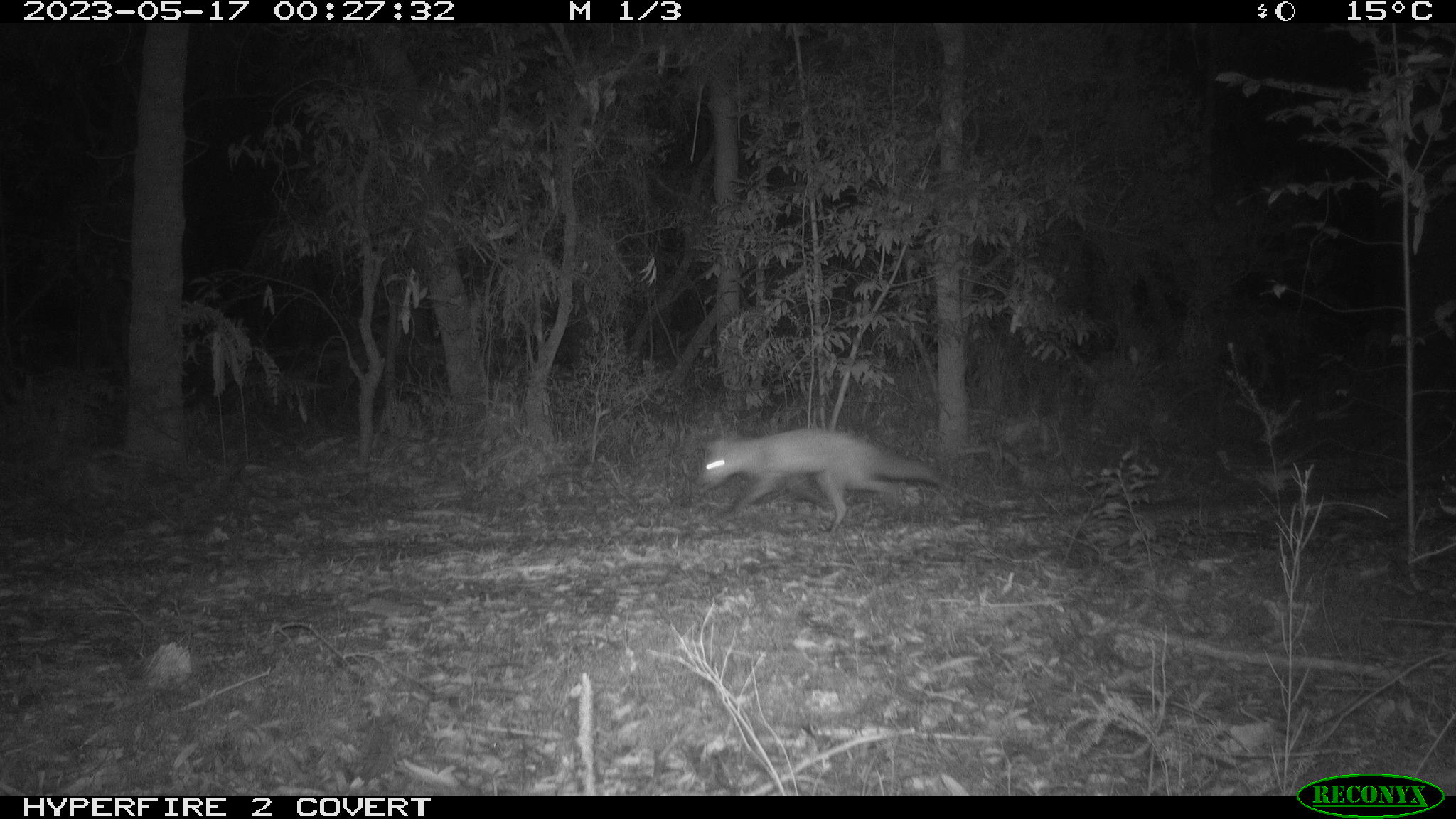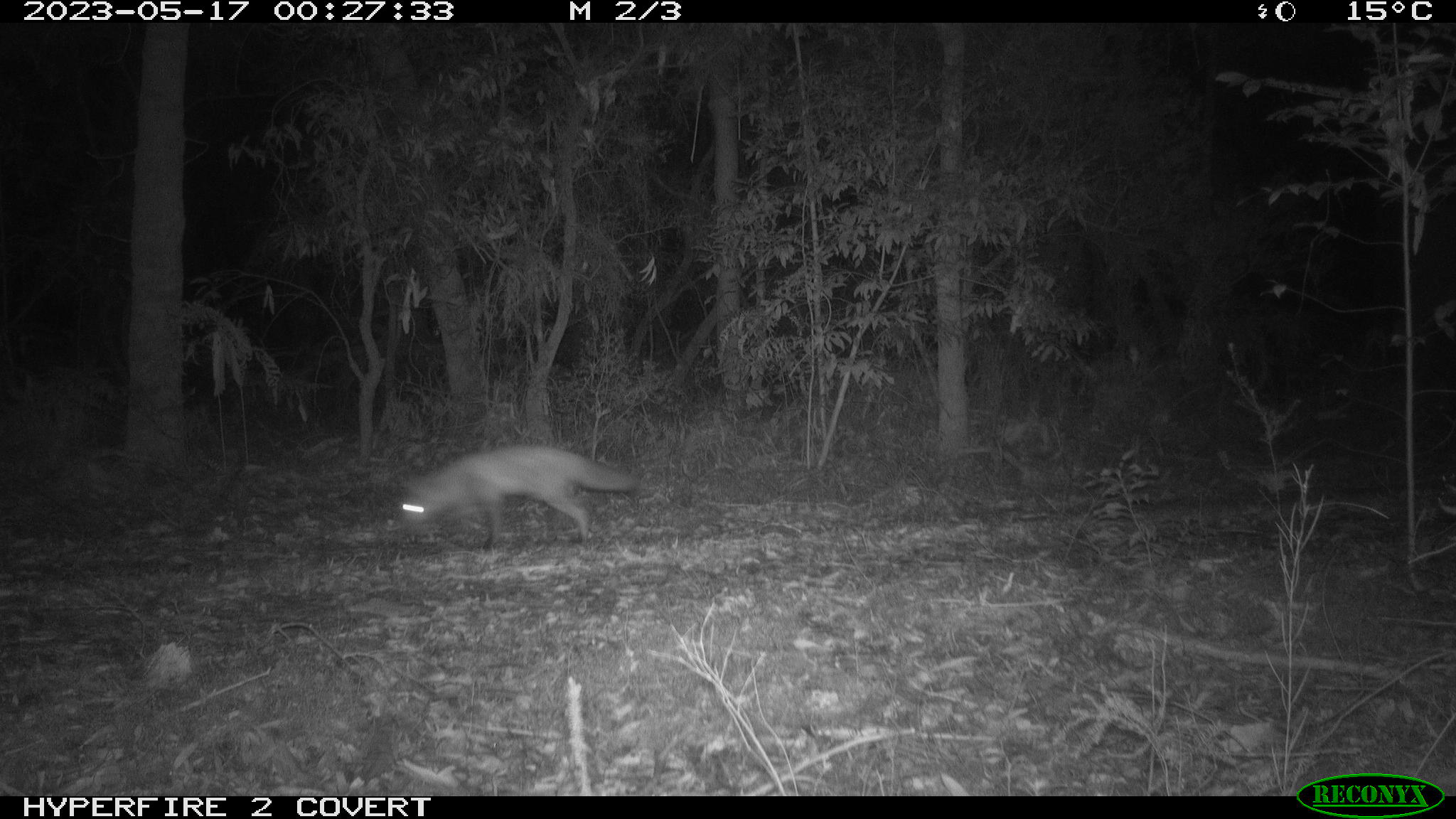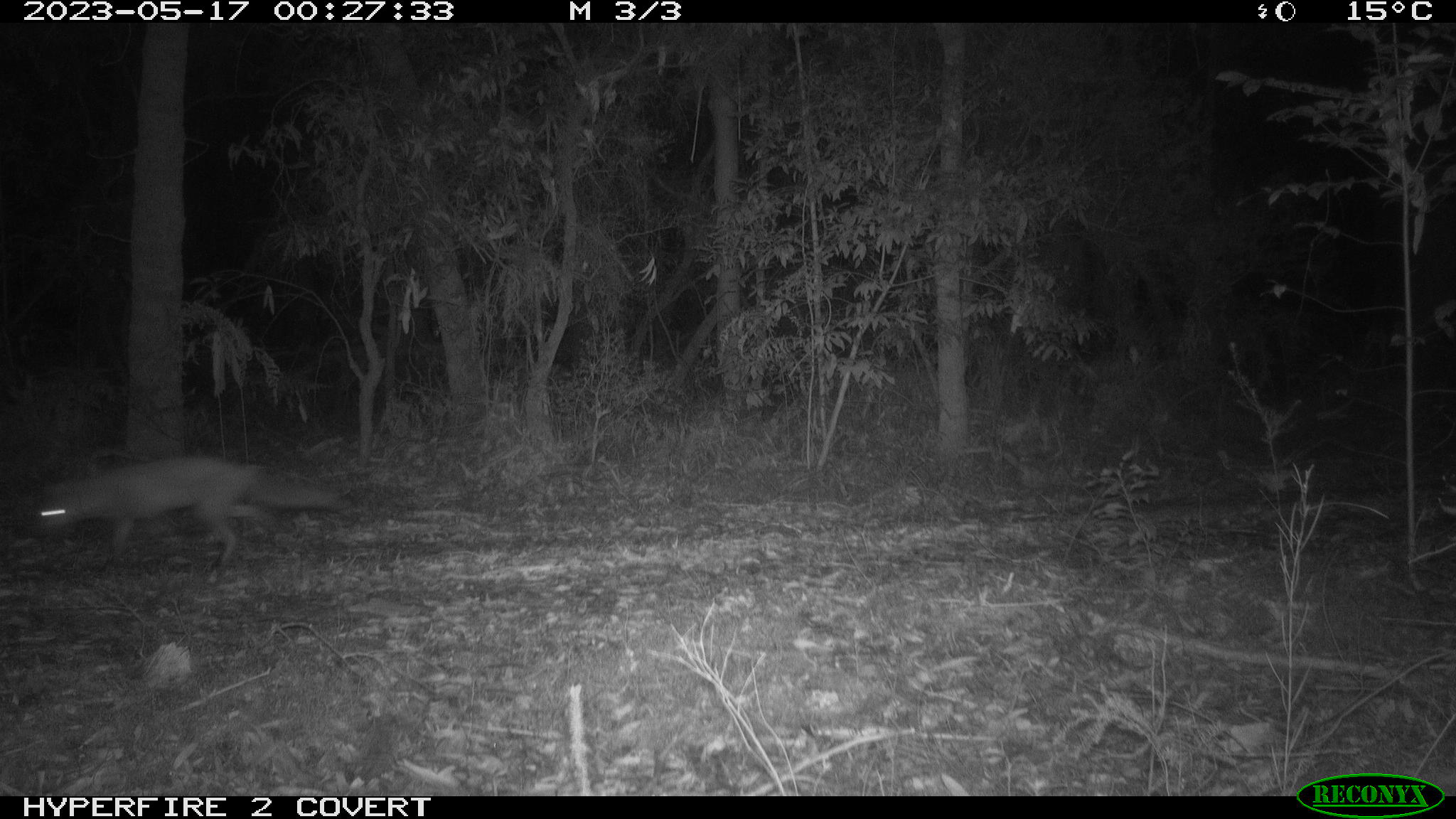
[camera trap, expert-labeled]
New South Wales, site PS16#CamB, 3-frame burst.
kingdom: Animalia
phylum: Chordata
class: Mammalia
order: Carnivora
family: Canidae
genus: Vulpes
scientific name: Vulpes vulpes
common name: red fox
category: fox